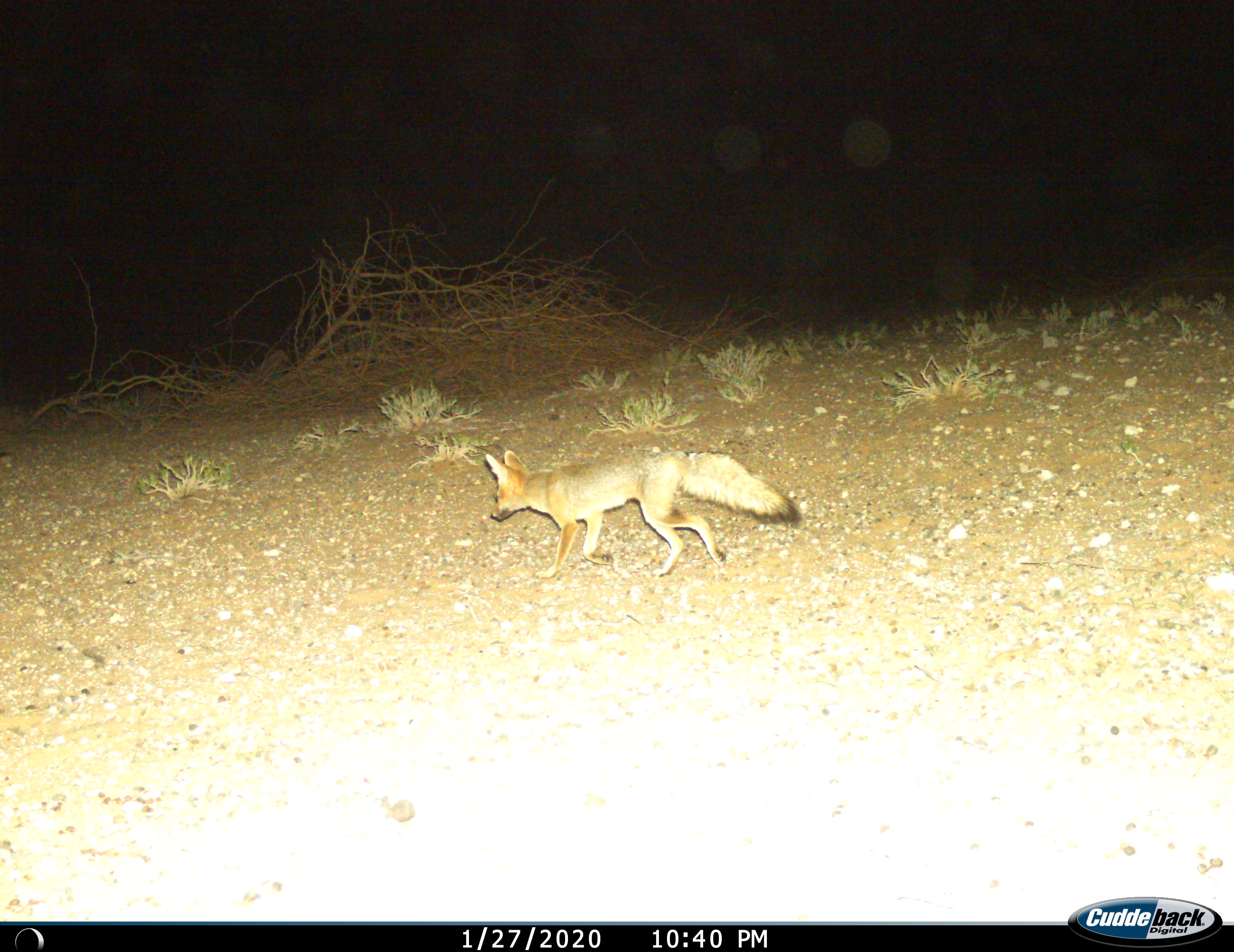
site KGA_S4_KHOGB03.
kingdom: Animalia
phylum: Chordata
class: Mammalia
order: Carnivora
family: Canidae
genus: Vulpes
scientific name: Vulpes chama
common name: cape fox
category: foxcape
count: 1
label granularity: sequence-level